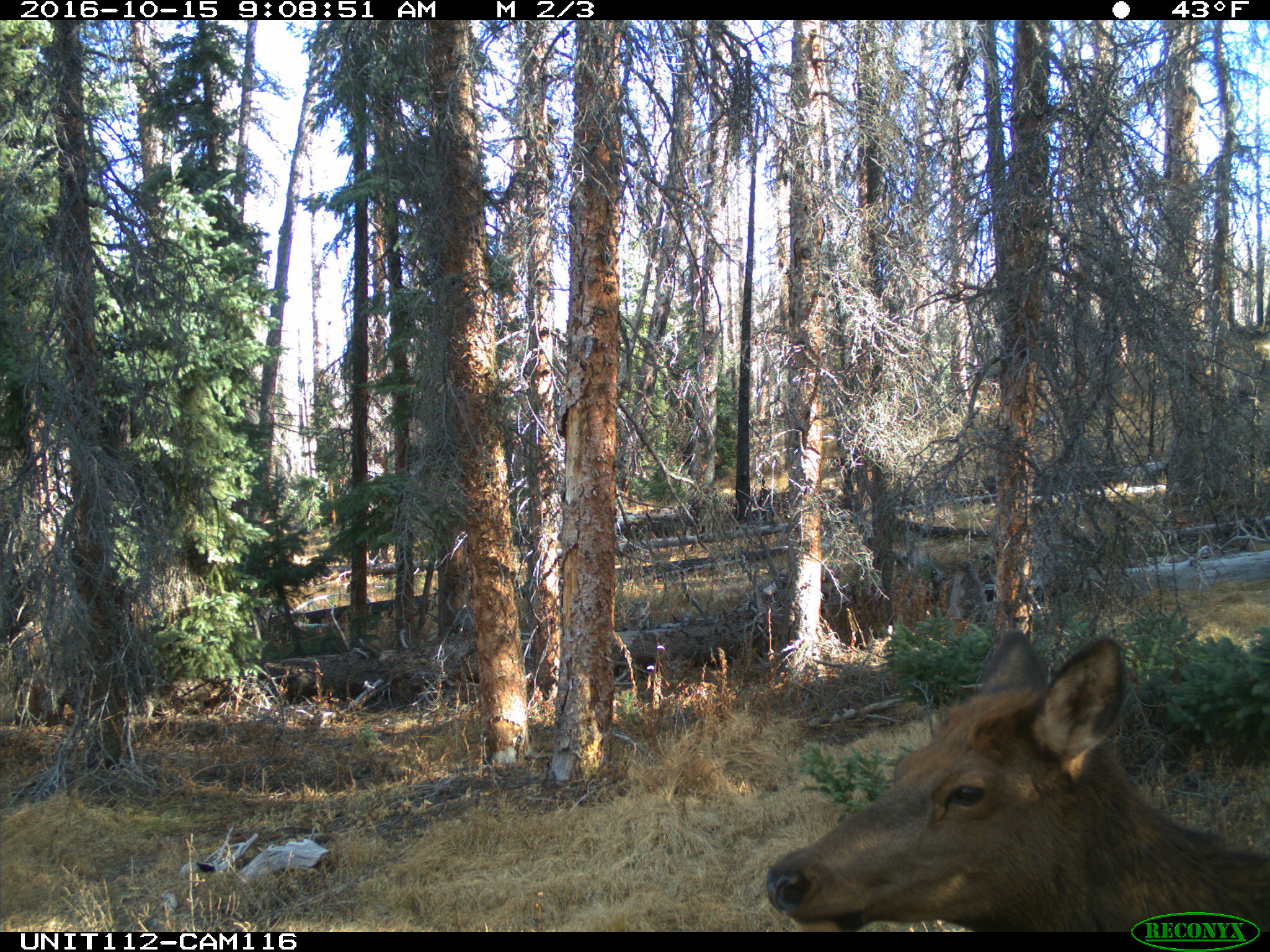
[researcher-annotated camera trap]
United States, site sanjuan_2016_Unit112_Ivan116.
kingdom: Animalia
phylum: Chordata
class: Mammalia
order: Artiodactyla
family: Cervidae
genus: Cervus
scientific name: Cervus elaphus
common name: red deer